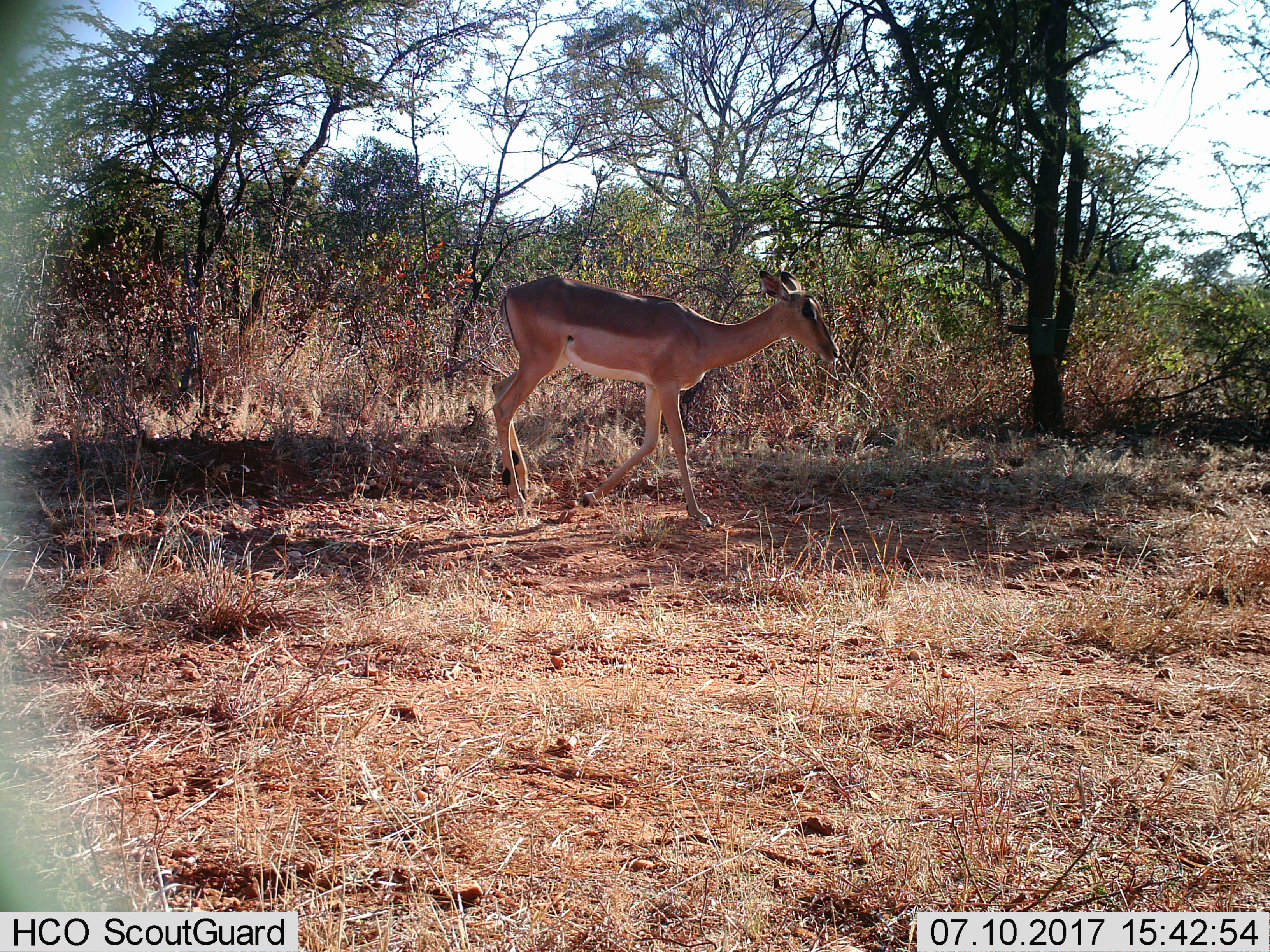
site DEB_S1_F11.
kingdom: Animalia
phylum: Chordata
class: Mammalia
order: Artiodactyla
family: Bovidae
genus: Aepyceros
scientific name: Aepyceros melampus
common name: impala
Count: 1.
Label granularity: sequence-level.